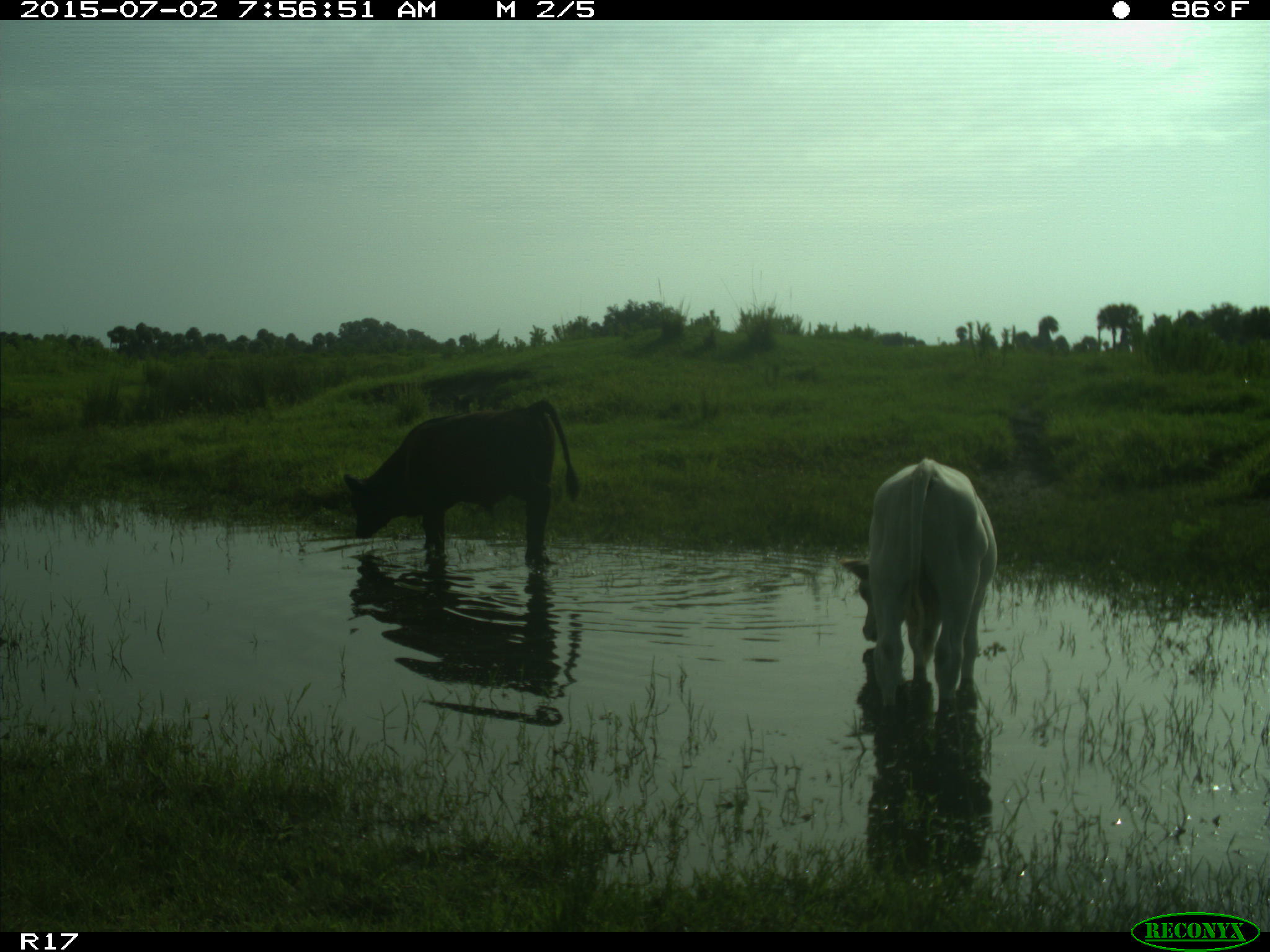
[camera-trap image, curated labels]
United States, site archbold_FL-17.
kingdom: Animalia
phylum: Chordata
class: Mammalia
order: Artiodactyla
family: Bovidae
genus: Bos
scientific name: Bos taurus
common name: domestic cow